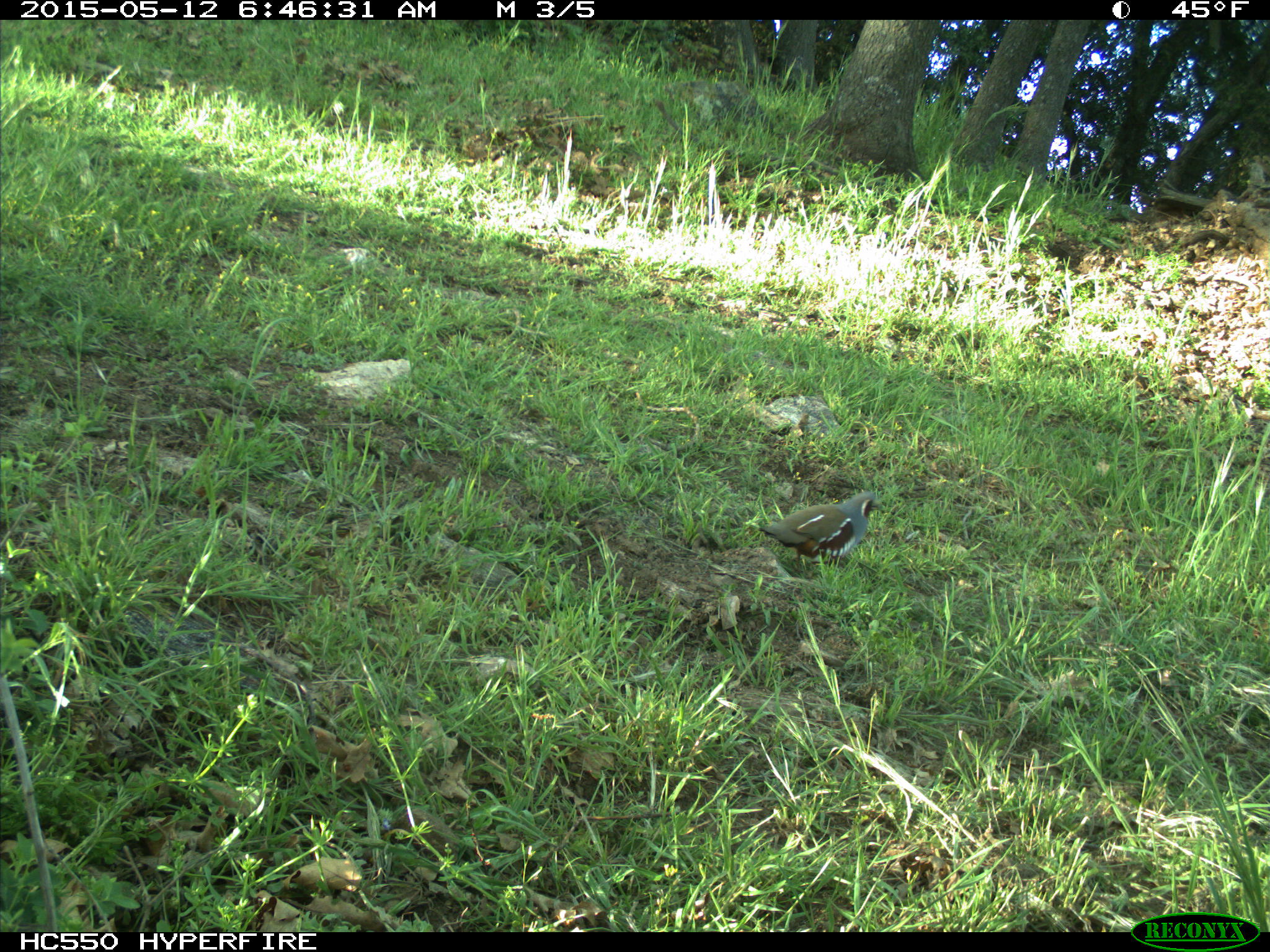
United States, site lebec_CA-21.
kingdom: Animalia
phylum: Chordata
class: Aves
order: Galliformes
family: Odontophoridae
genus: Callipepla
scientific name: Callipepla californica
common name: california quail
Callipepla californica (california quail).